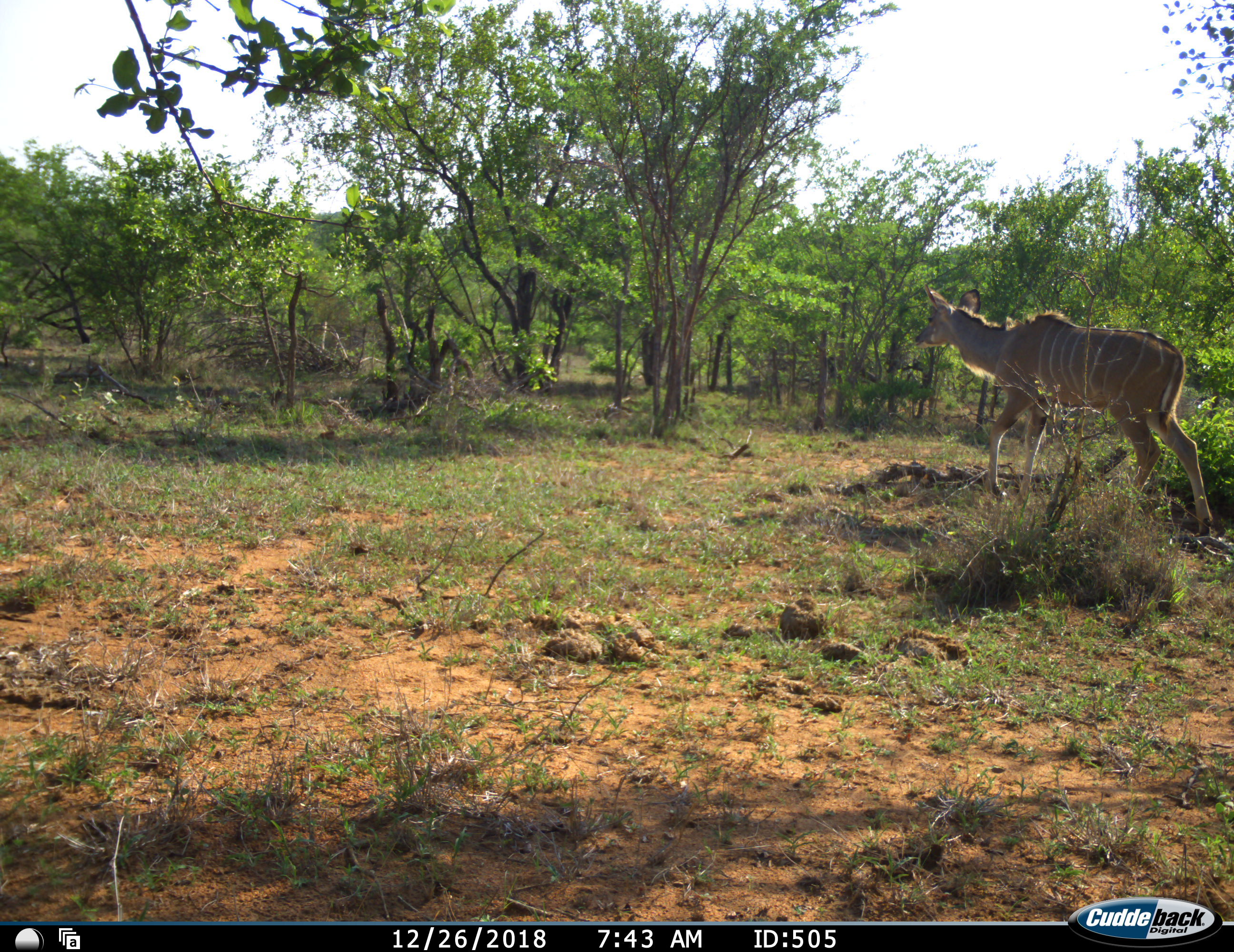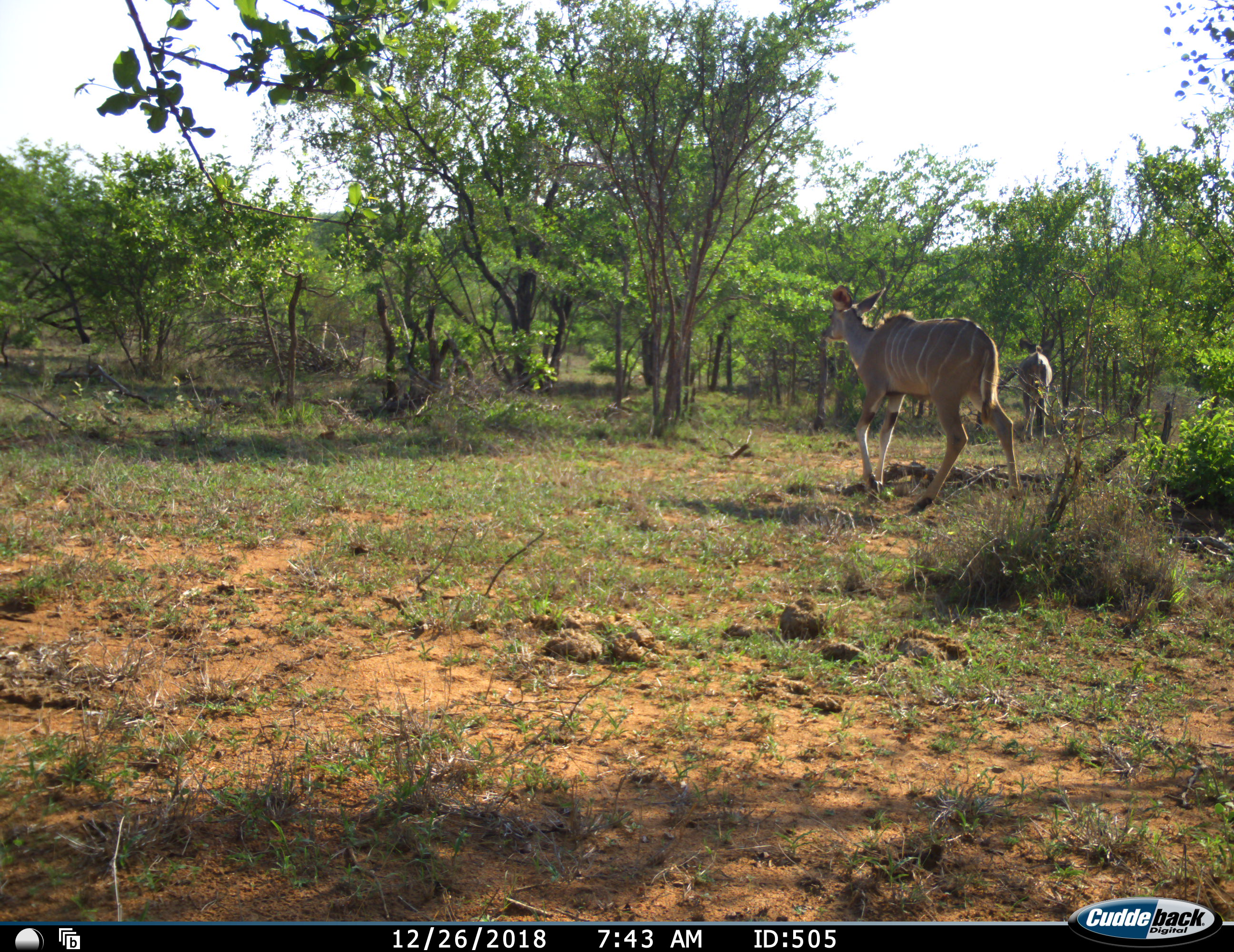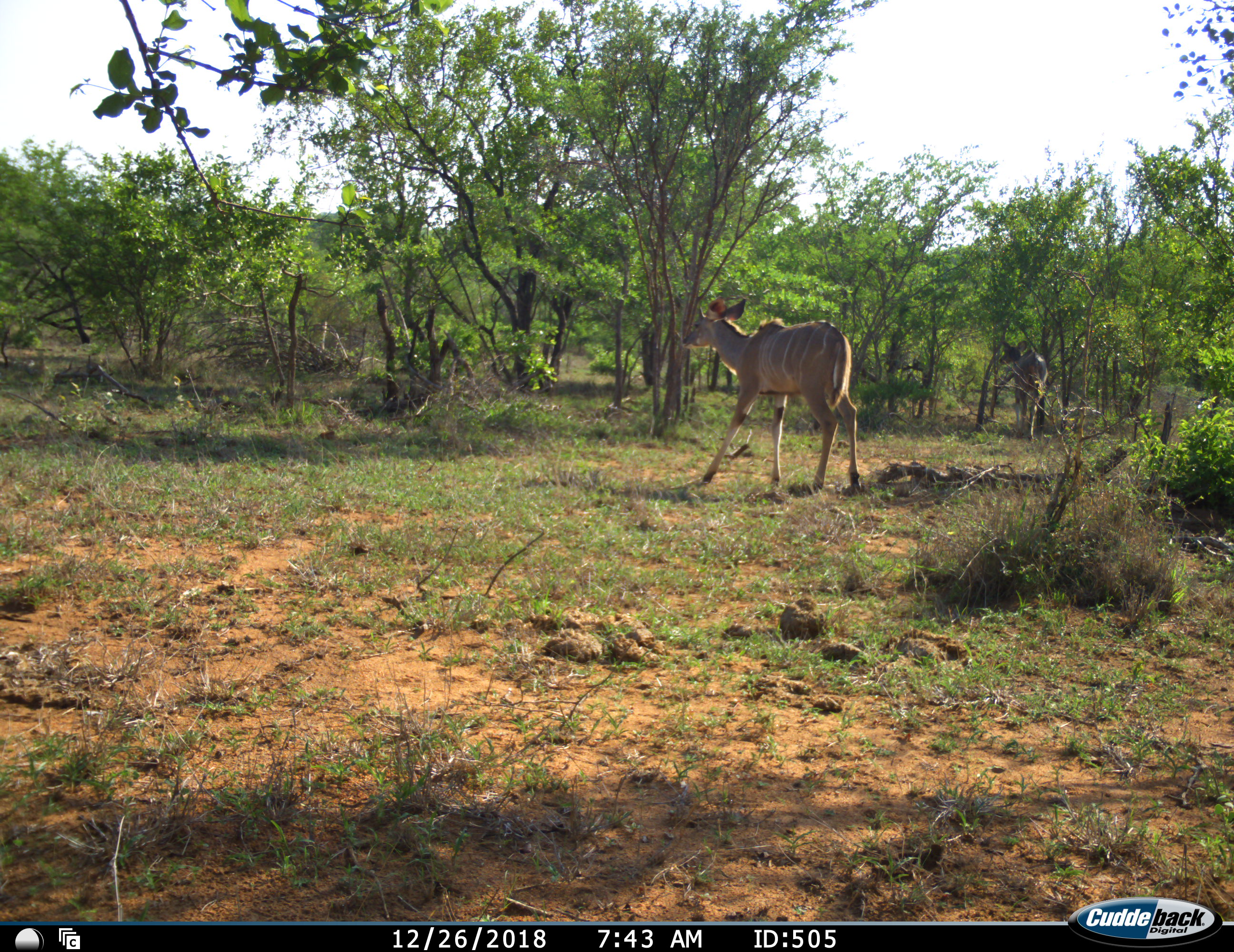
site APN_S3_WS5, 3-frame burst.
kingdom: Animalia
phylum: Chordata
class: Mammalia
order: Artiodactyla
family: Bovidae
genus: Tragelaphus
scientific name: Tragelaphus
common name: kudu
Kudu (Tragelaphus), count 2. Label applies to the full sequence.